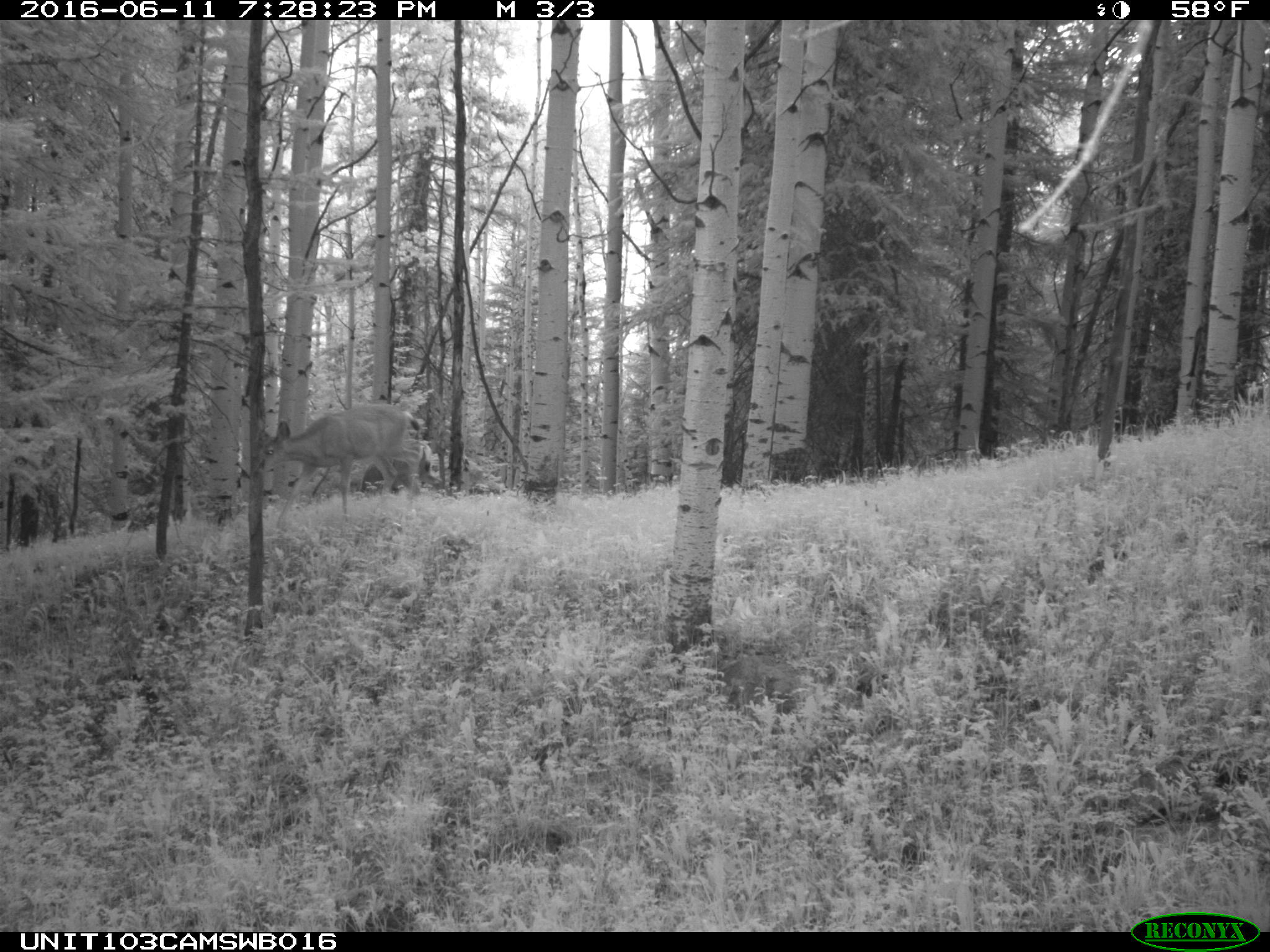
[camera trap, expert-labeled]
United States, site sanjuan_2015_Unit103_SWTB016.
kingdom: Animalia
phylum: Chordata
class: Mammalia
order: Artiodactyla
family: Cervidae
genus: Odocoileus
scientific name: Odocoileus hemionus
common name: mule deer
Odocoileus hemionus (mule deer).